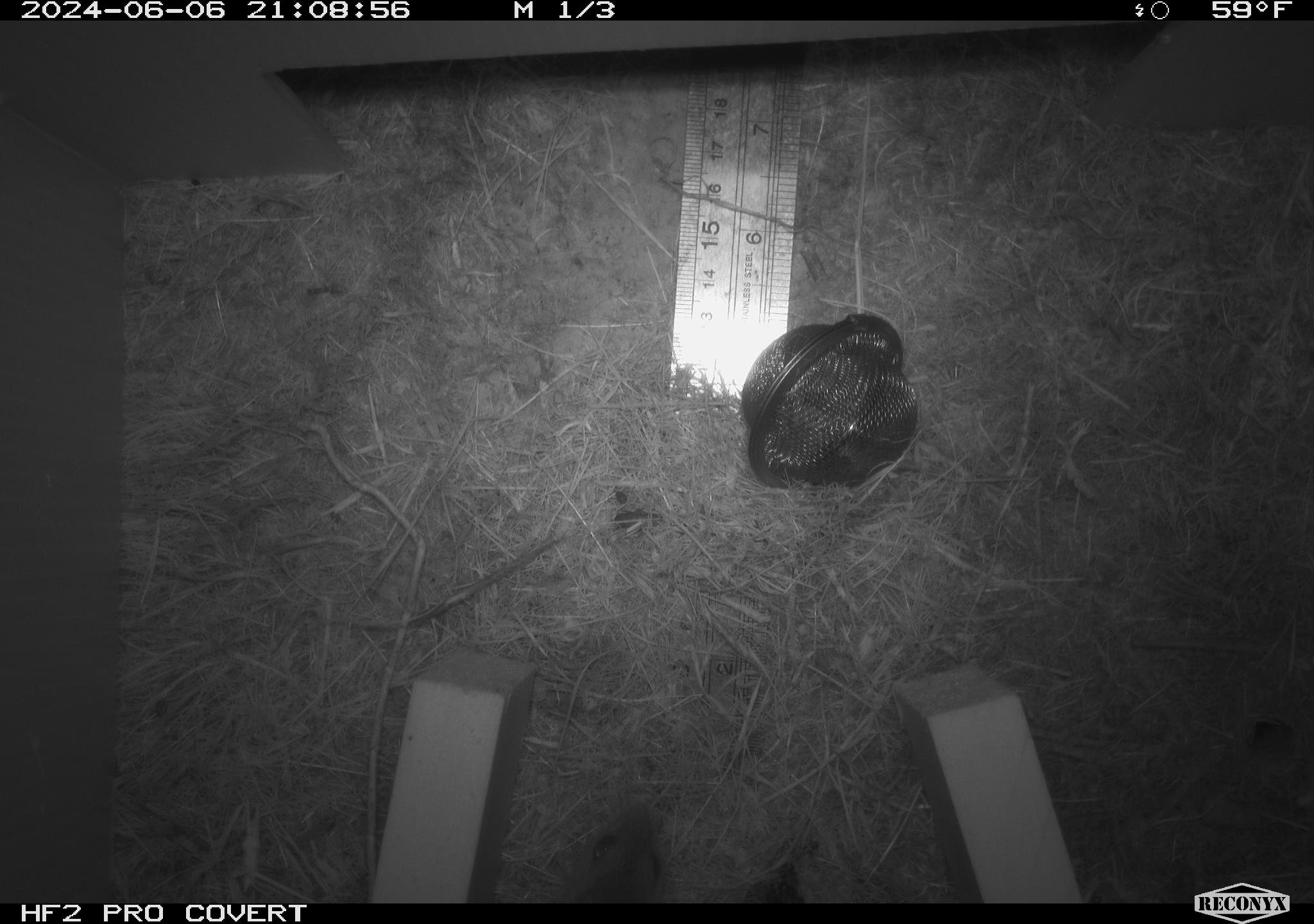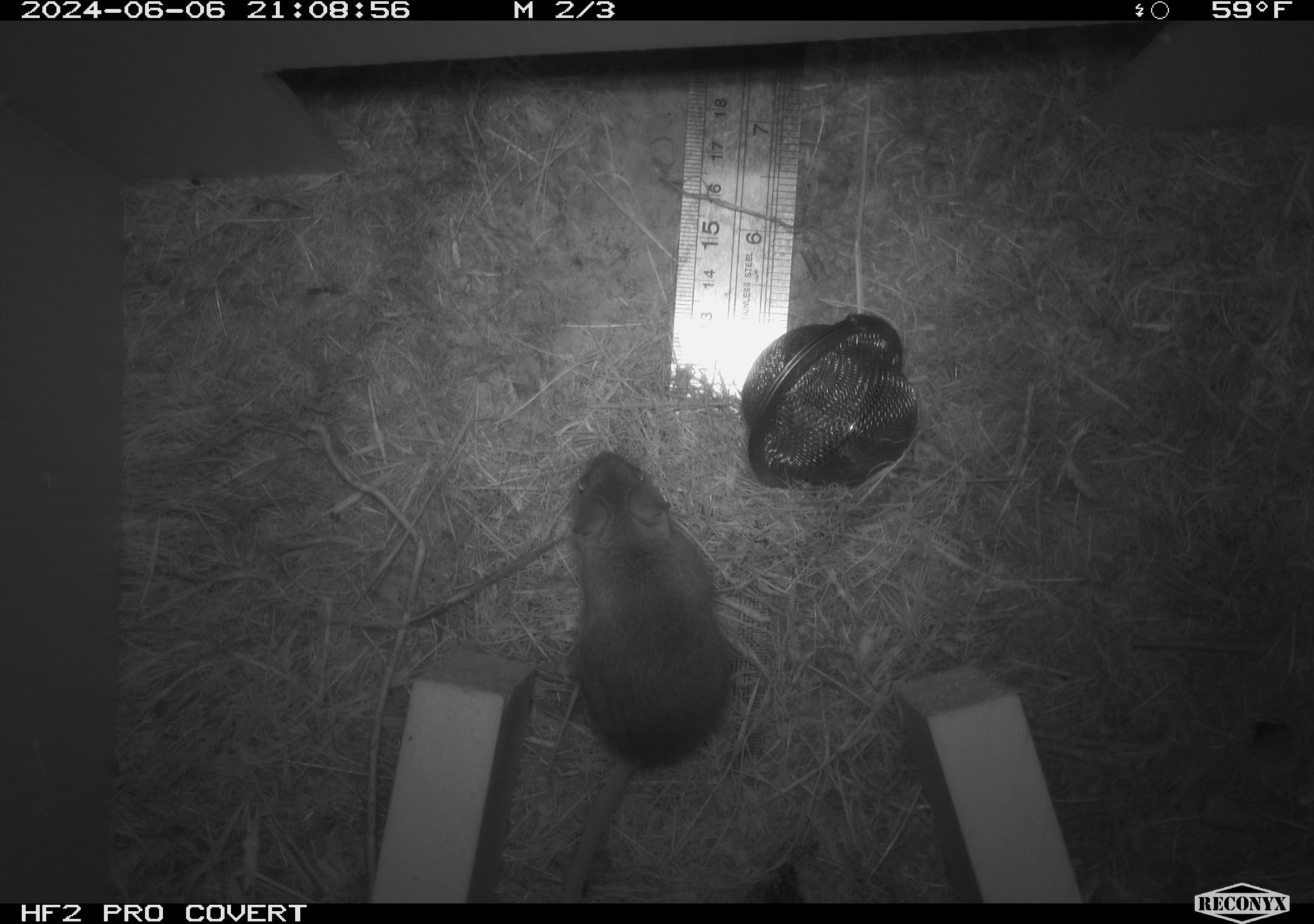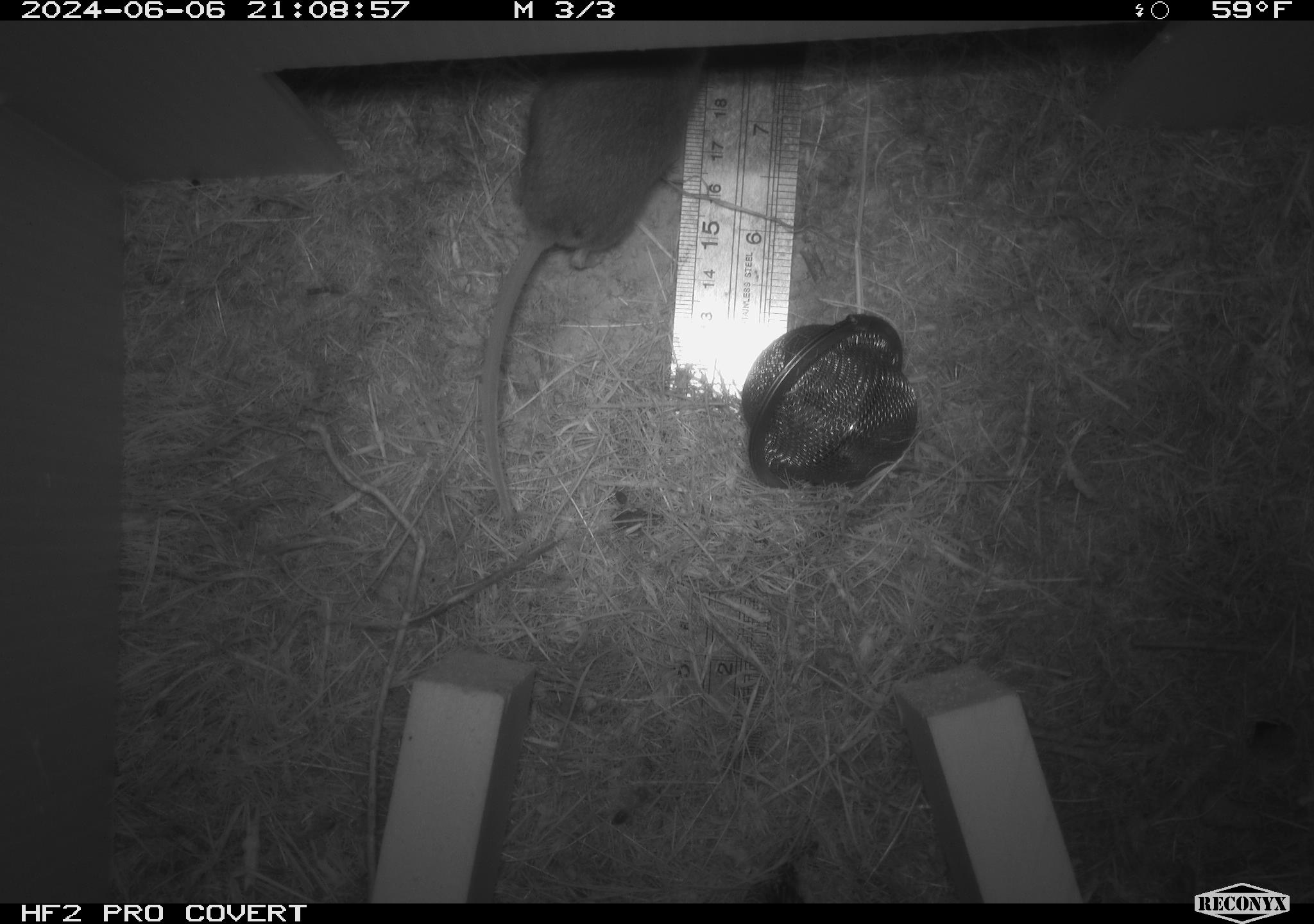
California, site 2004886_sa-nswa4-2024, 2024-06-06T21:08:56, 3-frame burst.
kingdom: Animalia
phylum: Chordata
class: Mammalia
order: Rodentia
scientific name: Rodentia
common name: mouse species